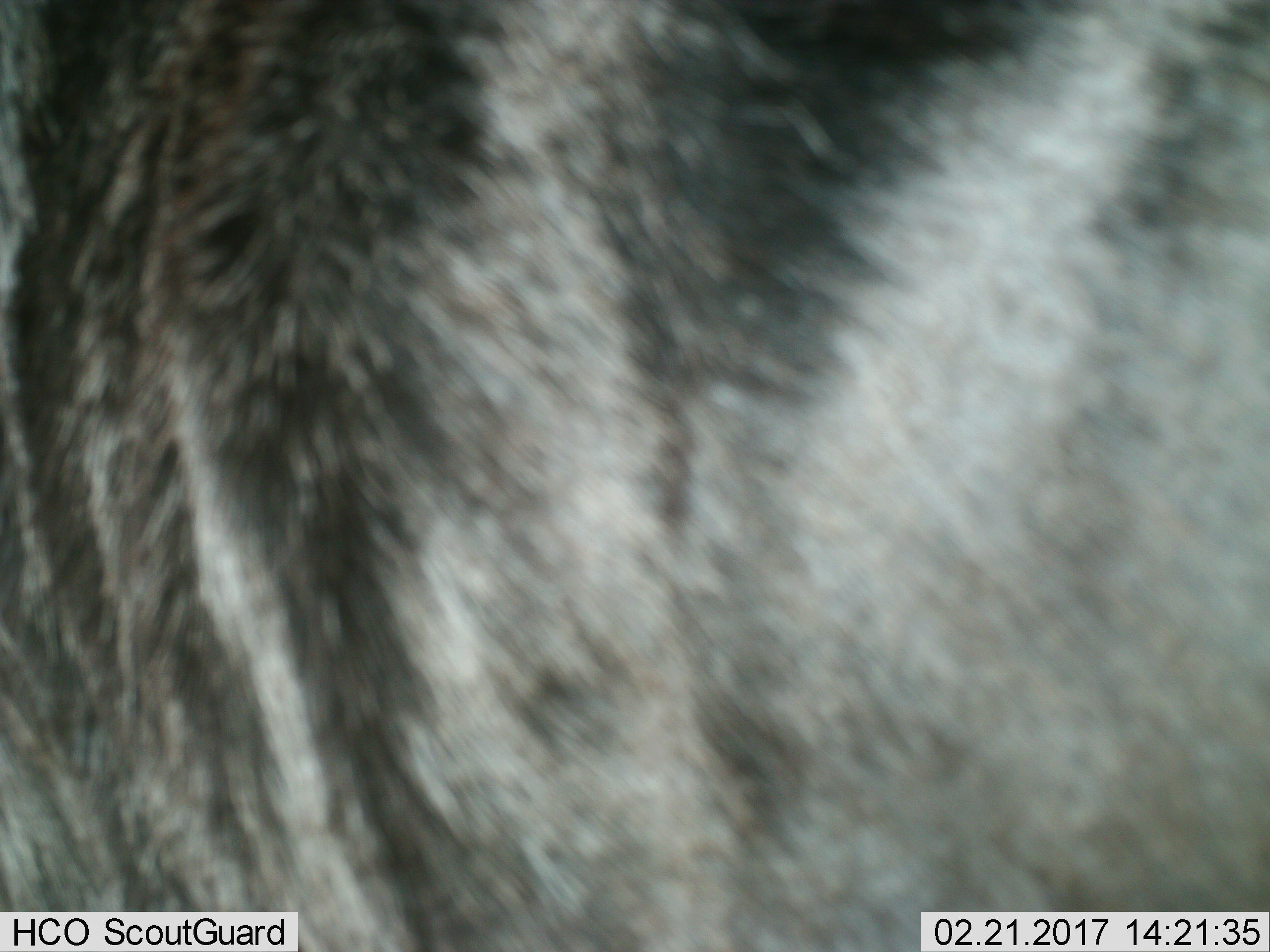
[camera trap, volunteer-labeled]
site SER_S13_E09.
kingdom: Animalia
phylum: Chordata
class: Mammalia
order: Artiodactyla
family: Bovidae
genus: Connochaetes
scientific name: Connochaetes taurinus taurinus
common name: blue wildebeest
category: wildebeestblue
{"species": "wildebeestblue (blue wildebeest) (Connochaetes taurinus taurinus)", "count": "1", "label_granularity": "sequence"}